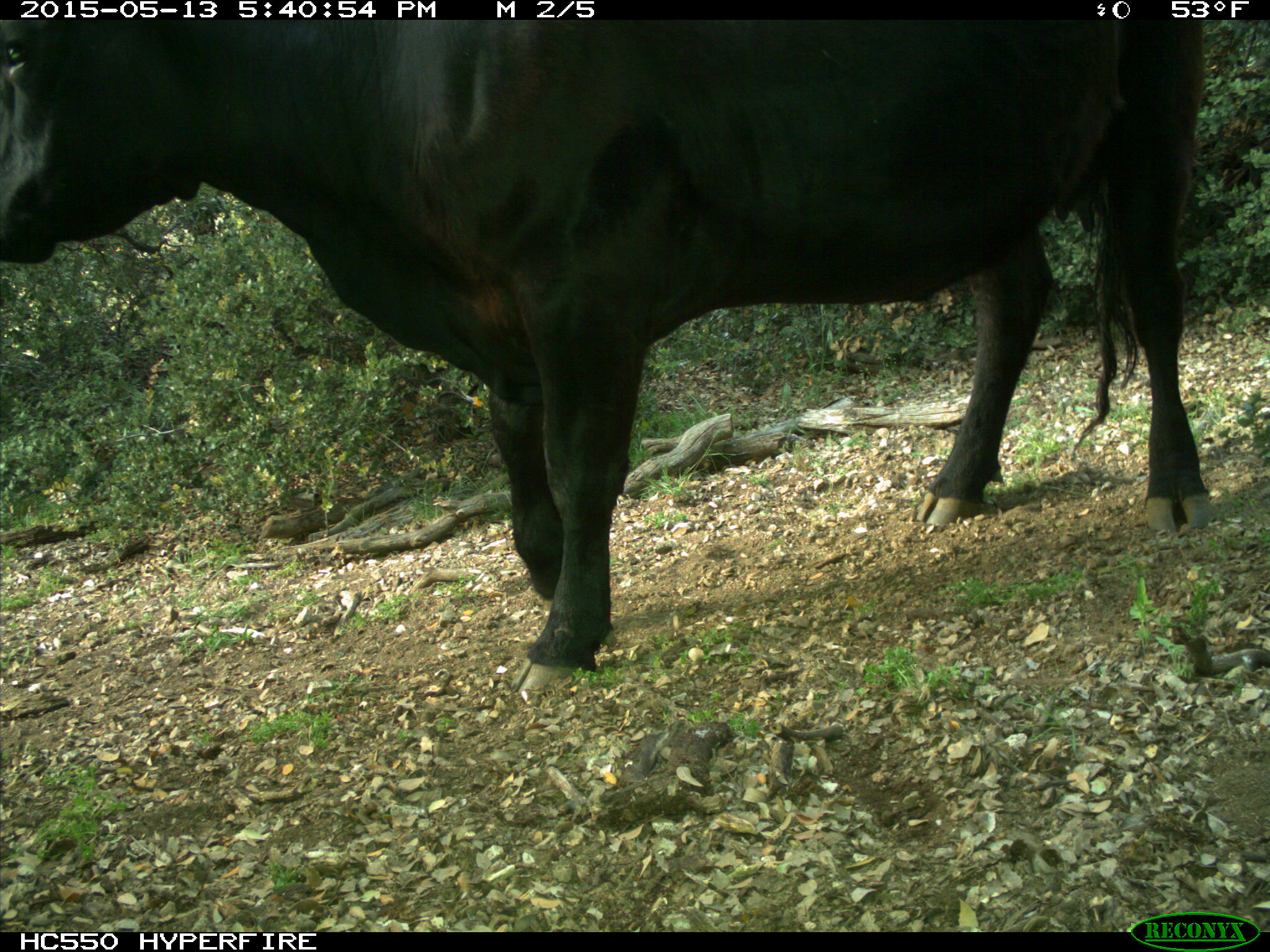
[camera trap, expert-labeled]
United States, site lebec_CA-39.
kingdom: Animalia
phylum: Chordata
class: Mammalia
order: Artiodactyla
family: Bovidae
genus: Bos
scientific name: Bos taurus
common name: domestic cow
Bos taurus (domestic cow).